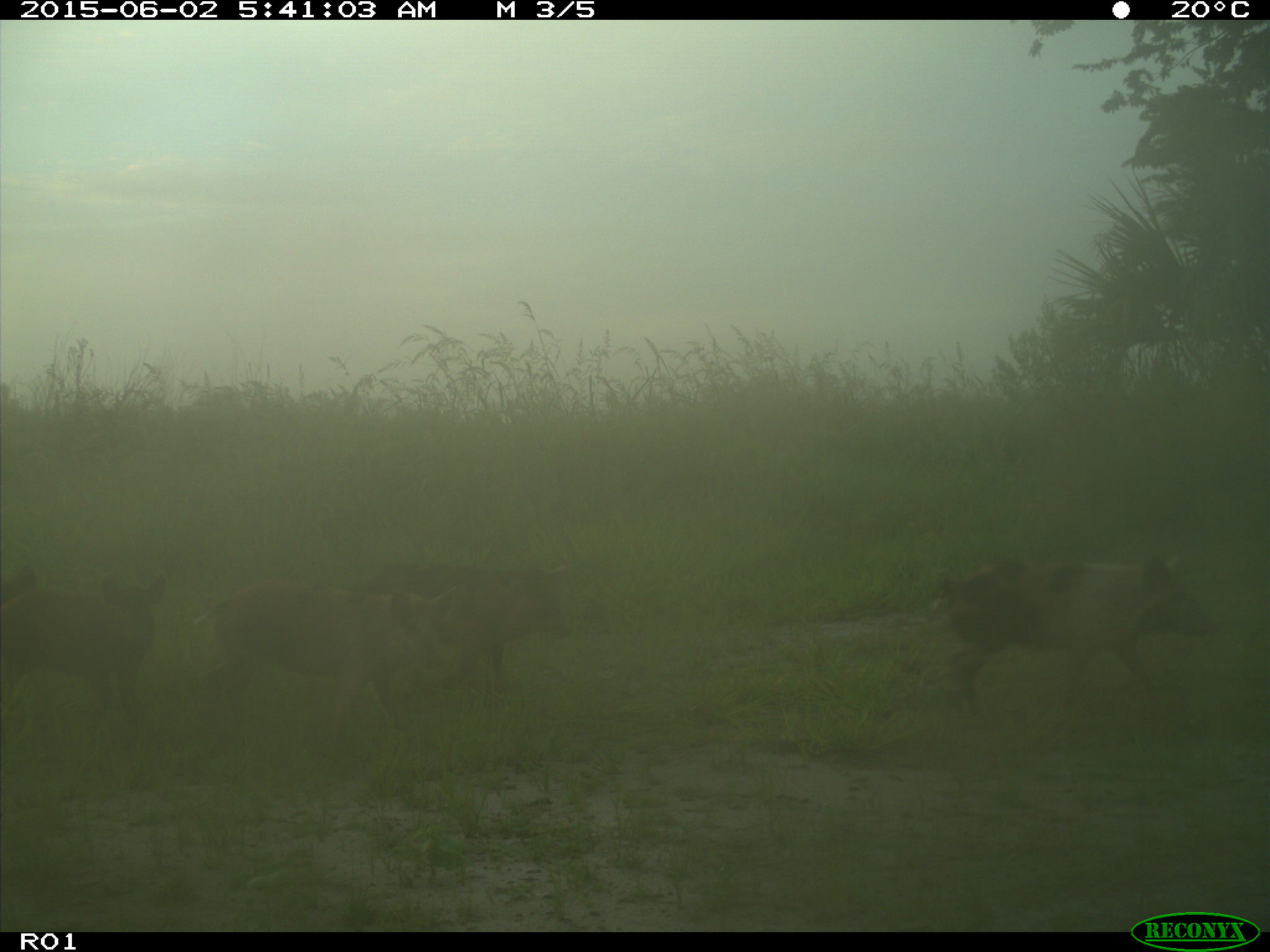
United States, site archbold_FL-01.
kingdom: Animalia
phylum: Chordata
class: Mammalia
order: Artiodactyla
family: Suidae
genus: Sus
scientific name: Sus scrofa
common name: wild boar